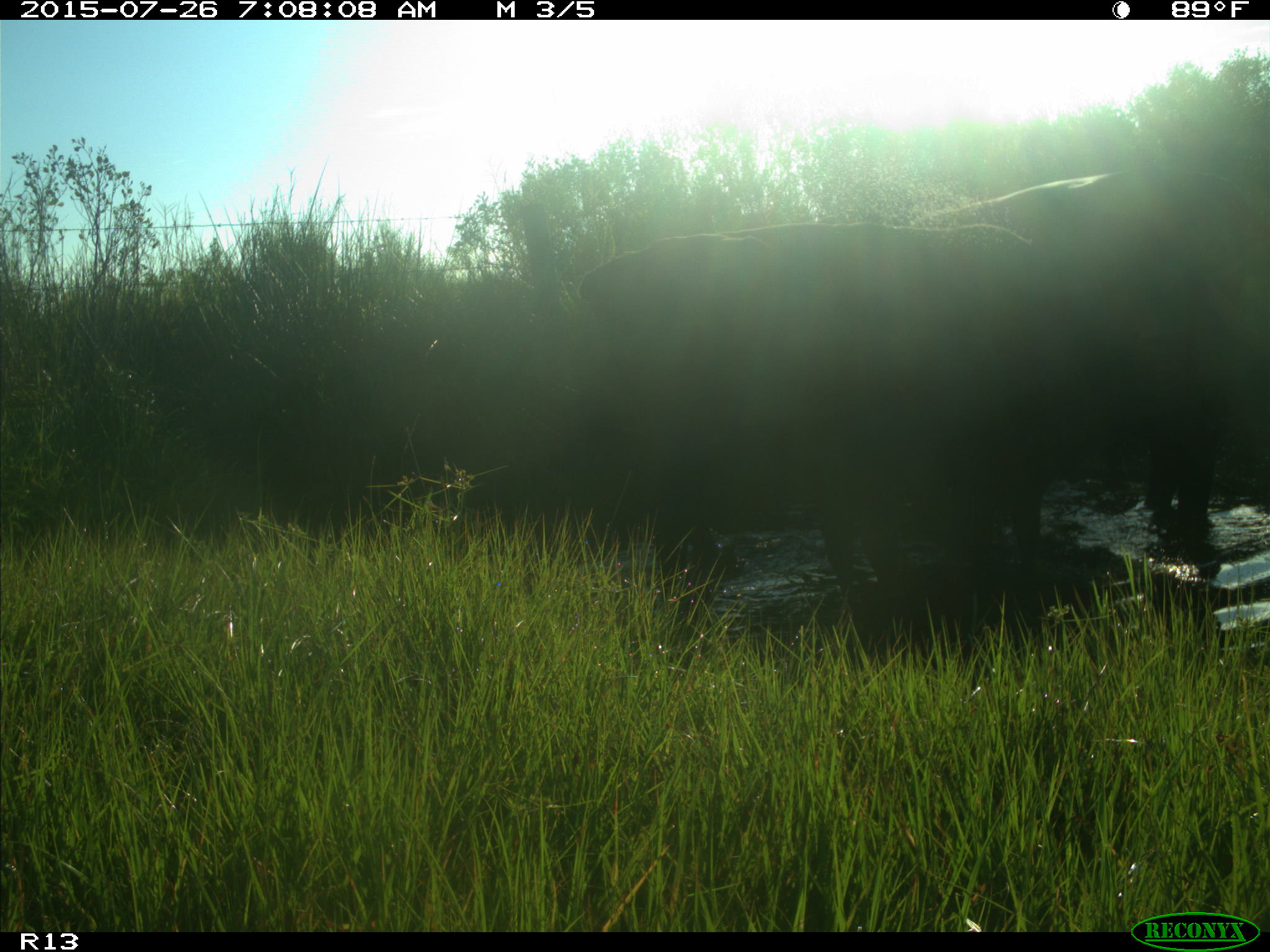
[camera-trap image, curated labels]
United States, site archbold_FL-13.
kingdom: Animalia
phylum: Chordata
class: Mammalia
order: Artiodactyla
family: Bovidae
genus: Bos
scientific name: Bos taurus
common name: domestic cow